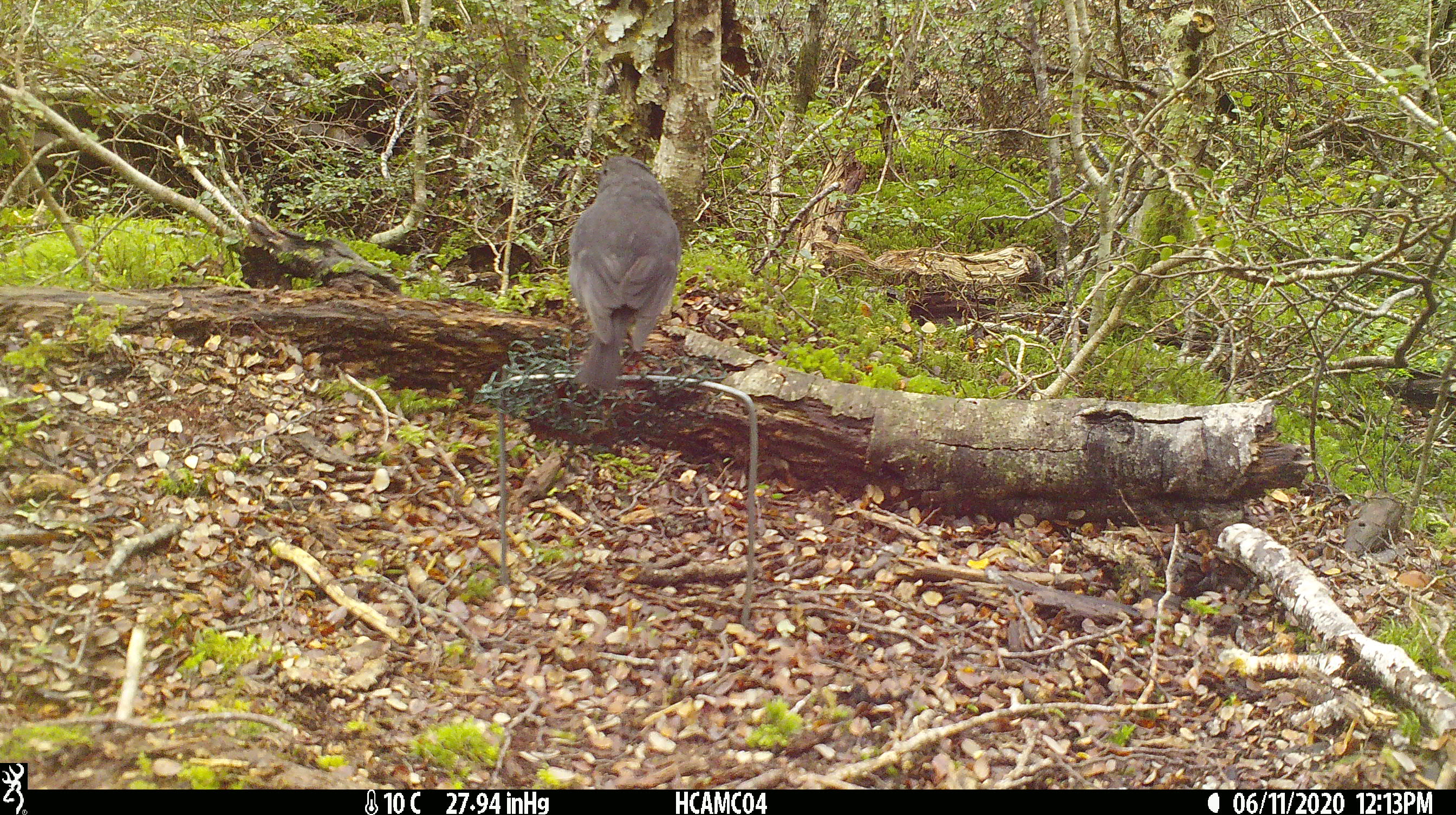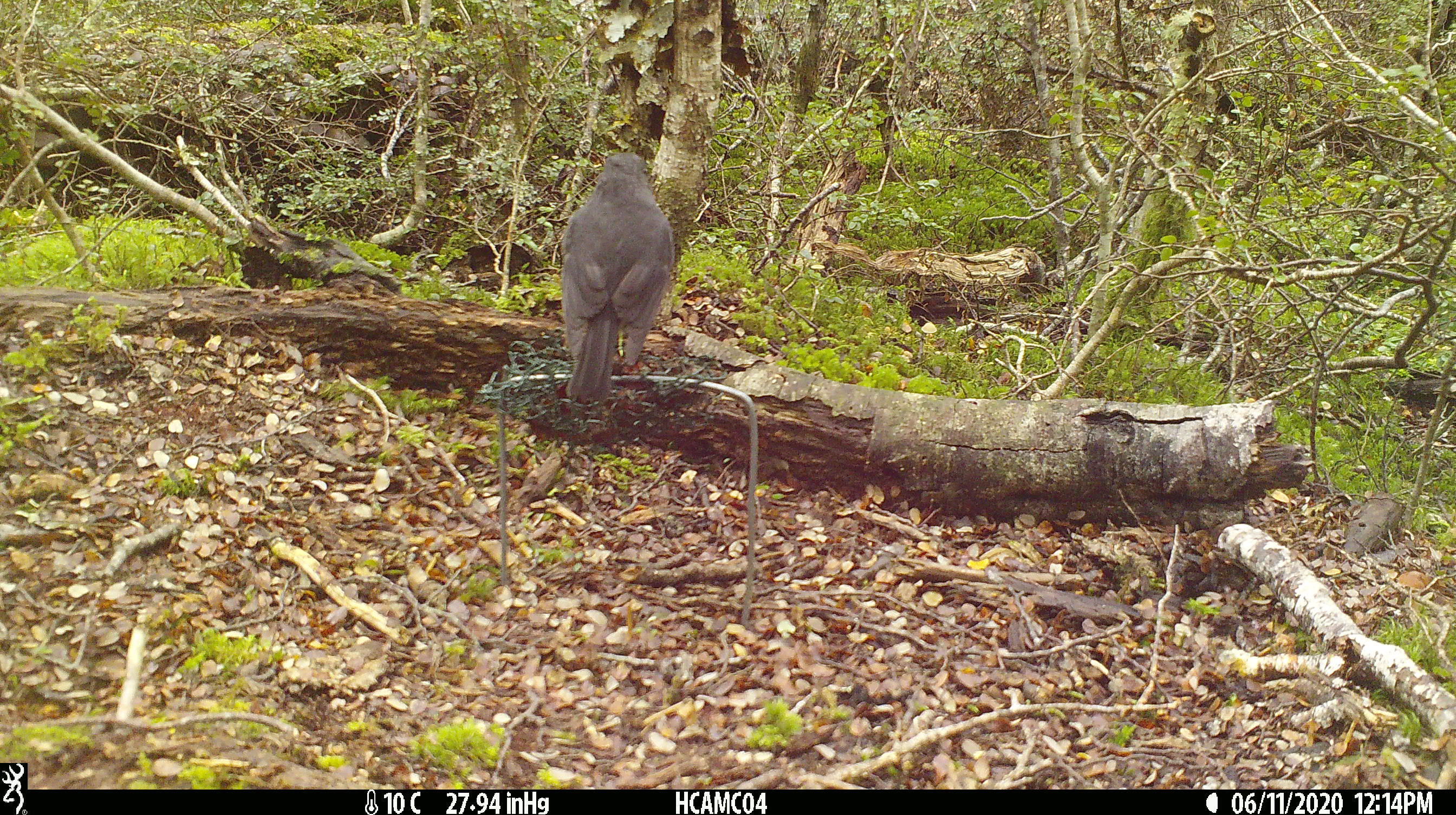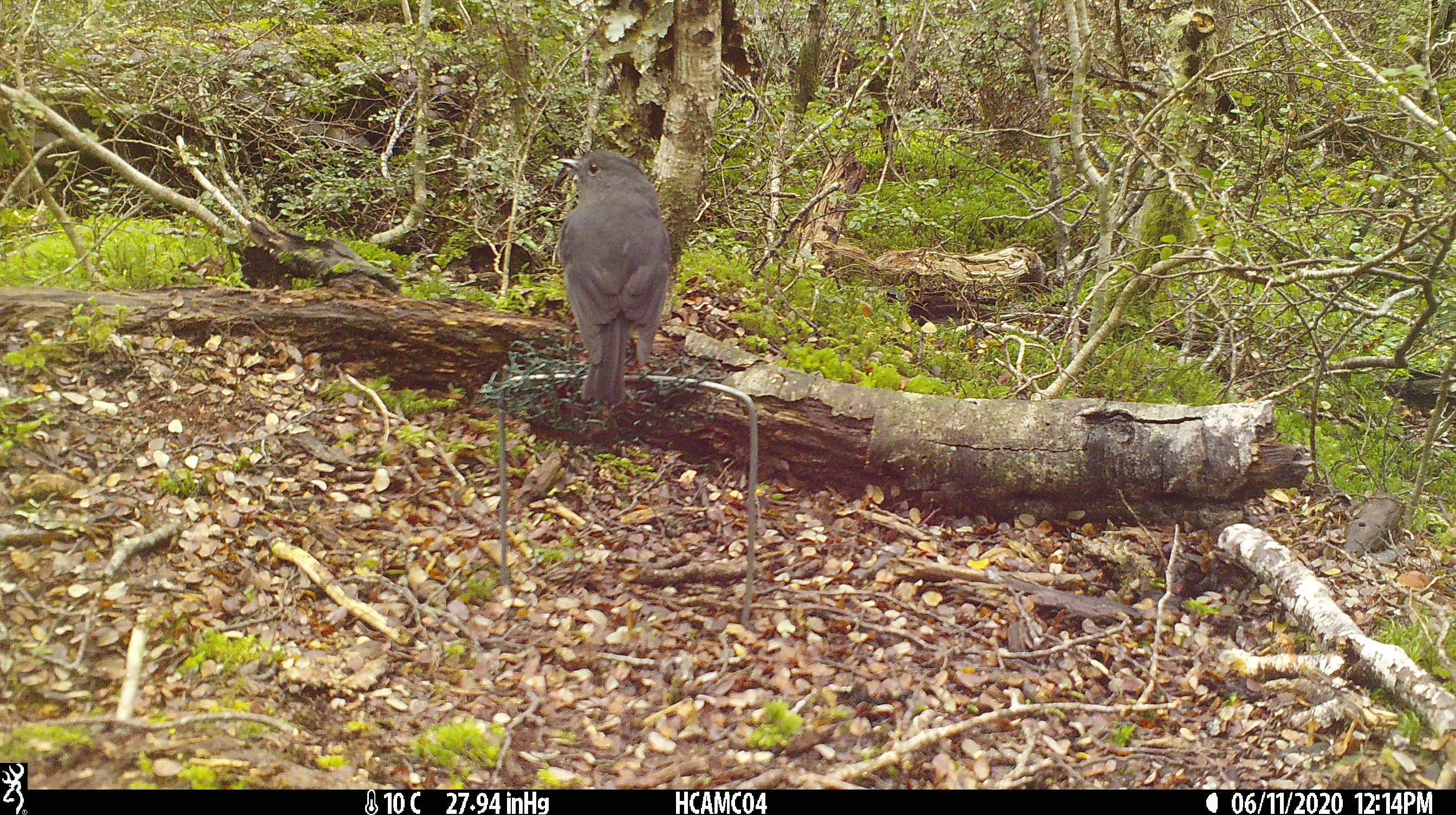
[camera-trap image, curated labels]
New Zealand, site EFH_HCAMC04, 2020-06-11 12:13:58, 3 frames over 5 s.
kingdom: Animalia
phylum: Chordata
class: Aves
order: Passeriformes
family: Petroicidae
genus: Petroica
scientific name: Petroica australis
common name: new zealand robin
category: robin